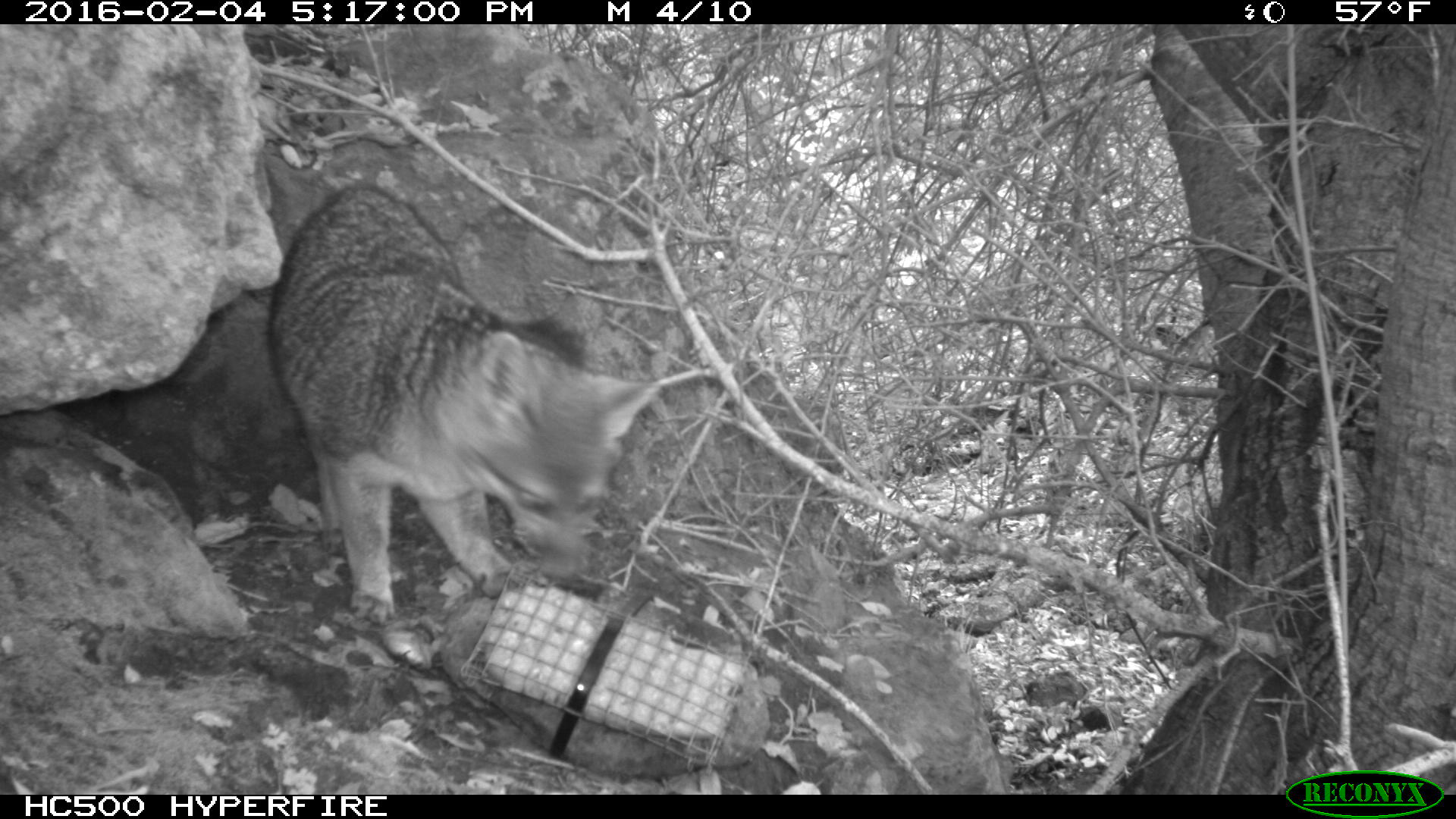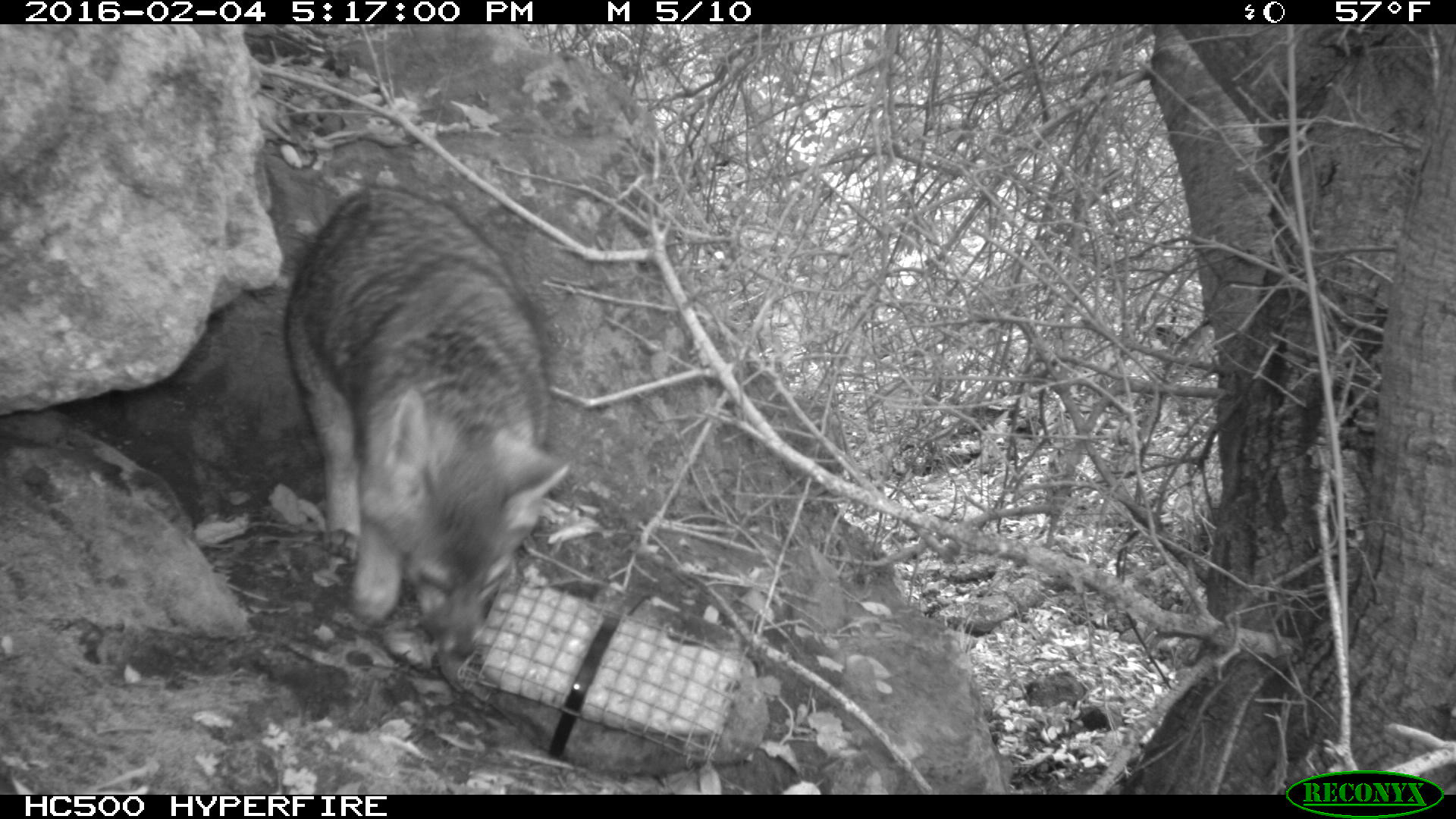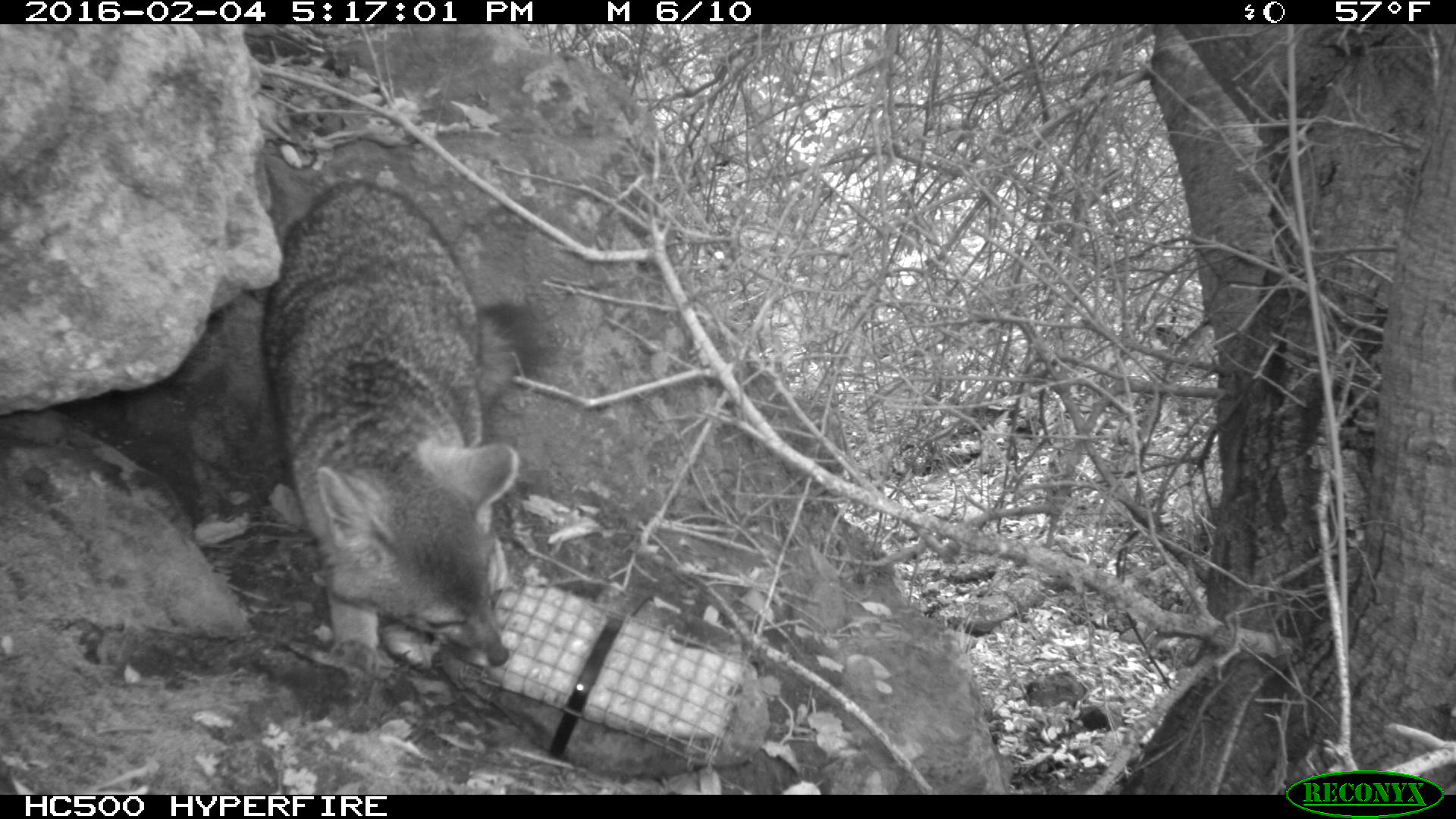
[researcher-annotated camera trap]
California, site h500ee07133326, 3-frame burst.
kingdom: Animalia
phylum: Chordata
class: Mammalia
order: Carnivora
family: Canidae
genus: Urocyon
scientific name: Urocyon littoralis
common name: island fox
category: fox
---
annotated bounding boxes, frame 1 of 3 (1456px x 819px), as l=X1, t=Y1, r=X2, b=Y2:
fox: l=266, t=184, r=661, b=625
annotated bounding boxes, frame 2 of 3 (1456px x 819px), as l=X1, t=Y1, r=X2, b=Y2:
fox: l=281, t=183, r=568, b=661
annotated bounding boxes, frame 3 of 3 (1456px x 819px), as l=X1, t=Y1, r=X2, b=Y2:
fox: l=260, t=153, r=550, b=674